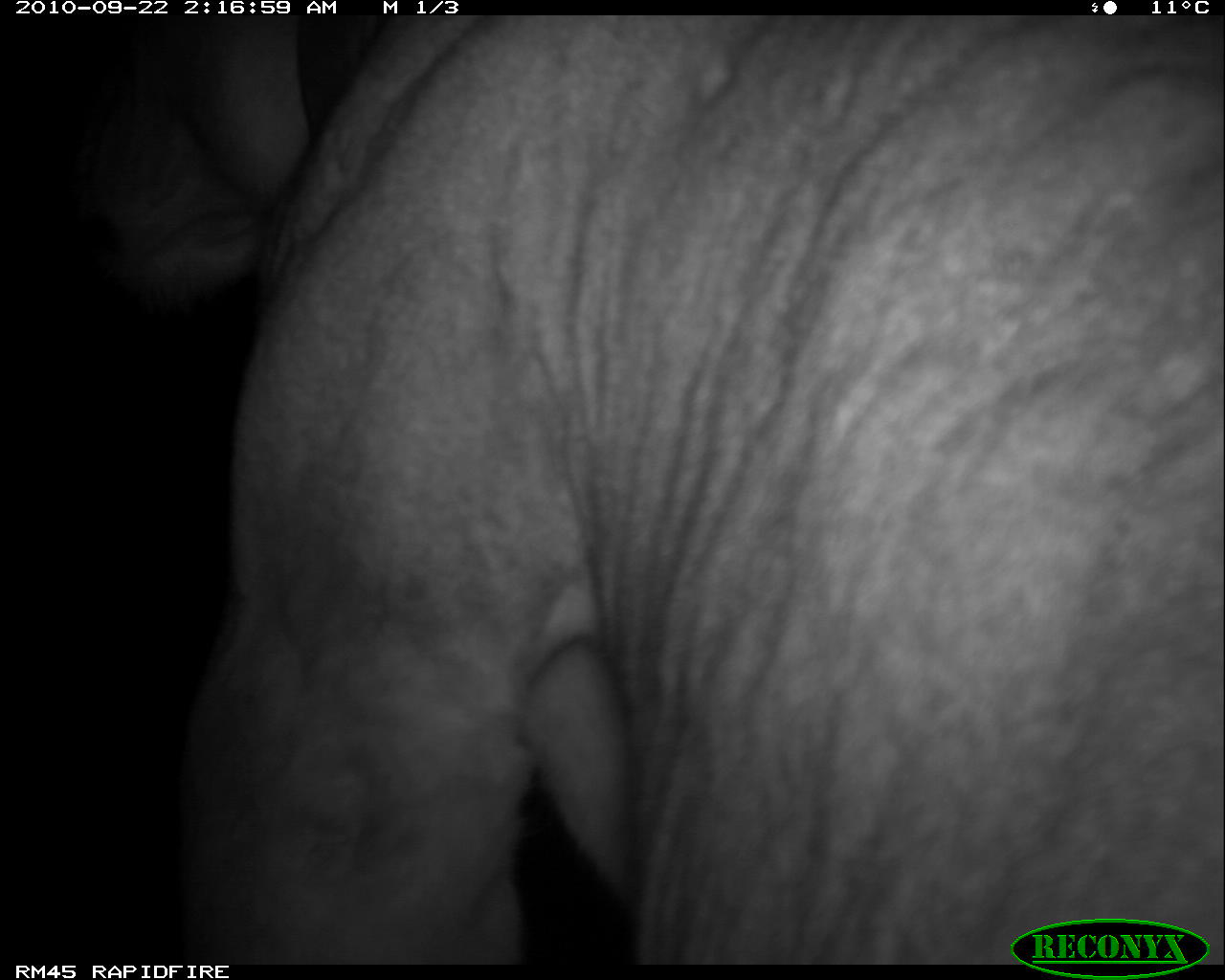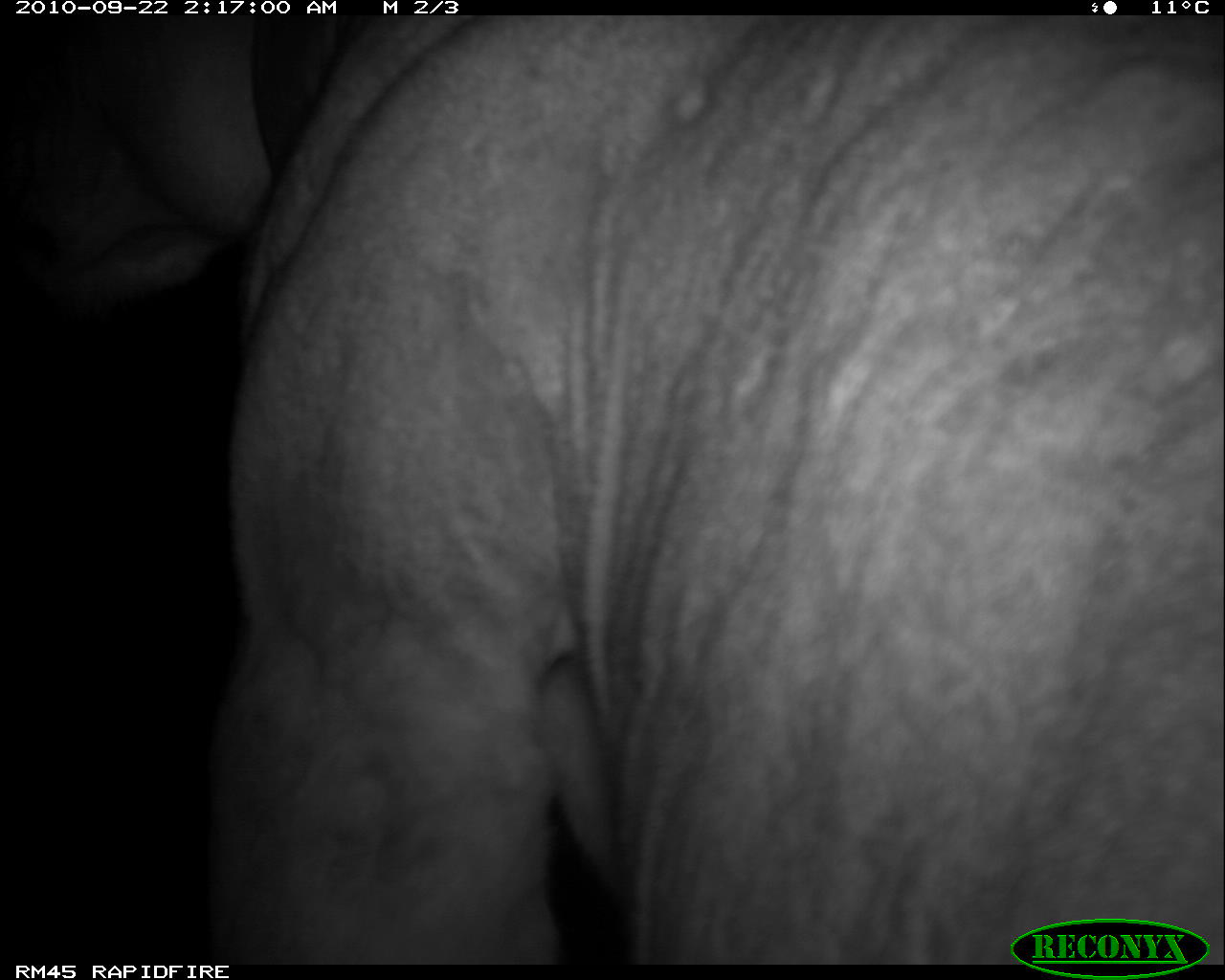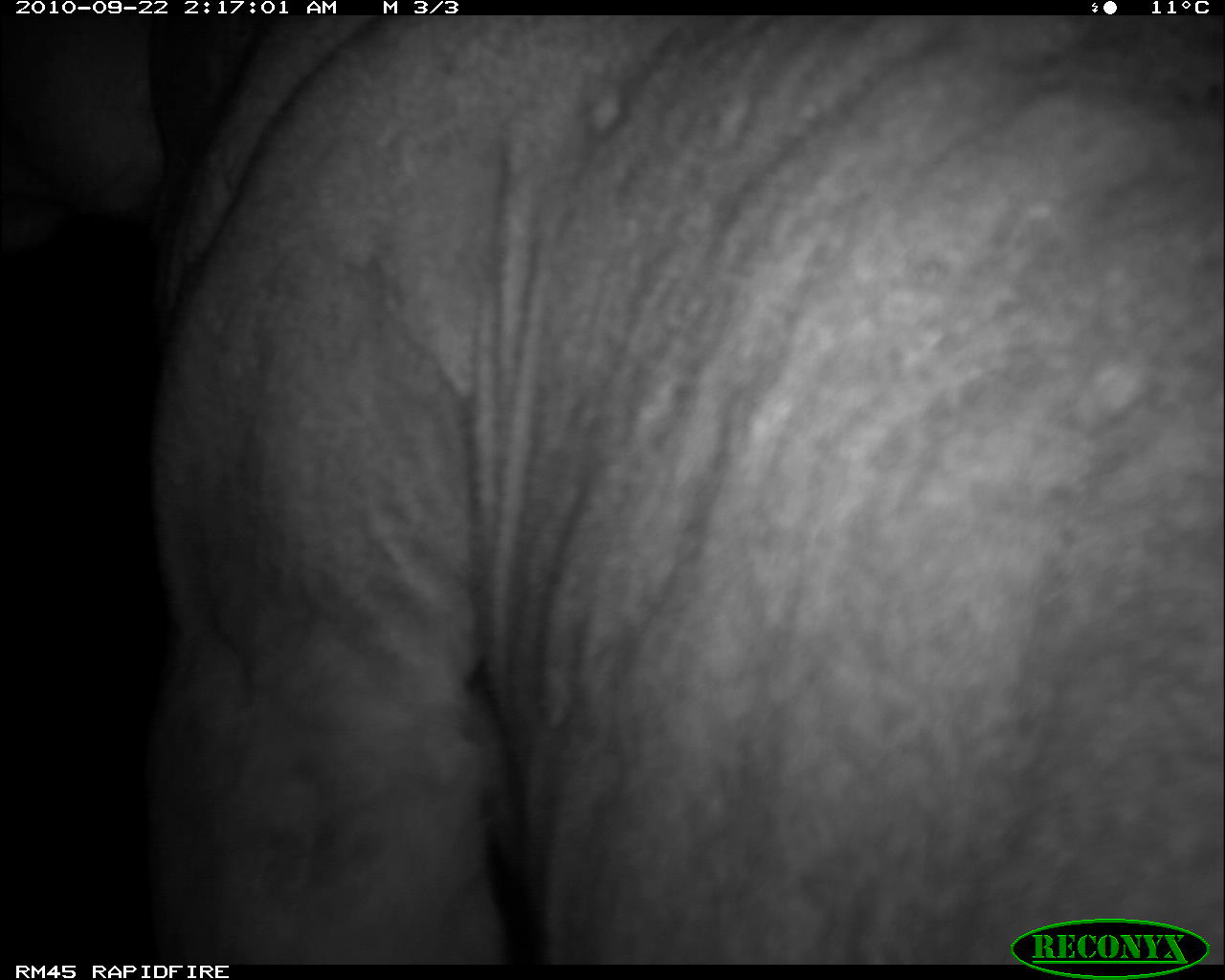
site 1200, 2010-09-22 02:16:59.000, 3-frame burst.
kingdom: Animalia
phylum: Chordata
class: Mammalia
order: Carnivora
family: Felidae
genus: Panthera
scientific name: Panthera leo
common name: lion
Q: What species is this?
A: Panthera leo (lion).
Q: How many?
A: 1.